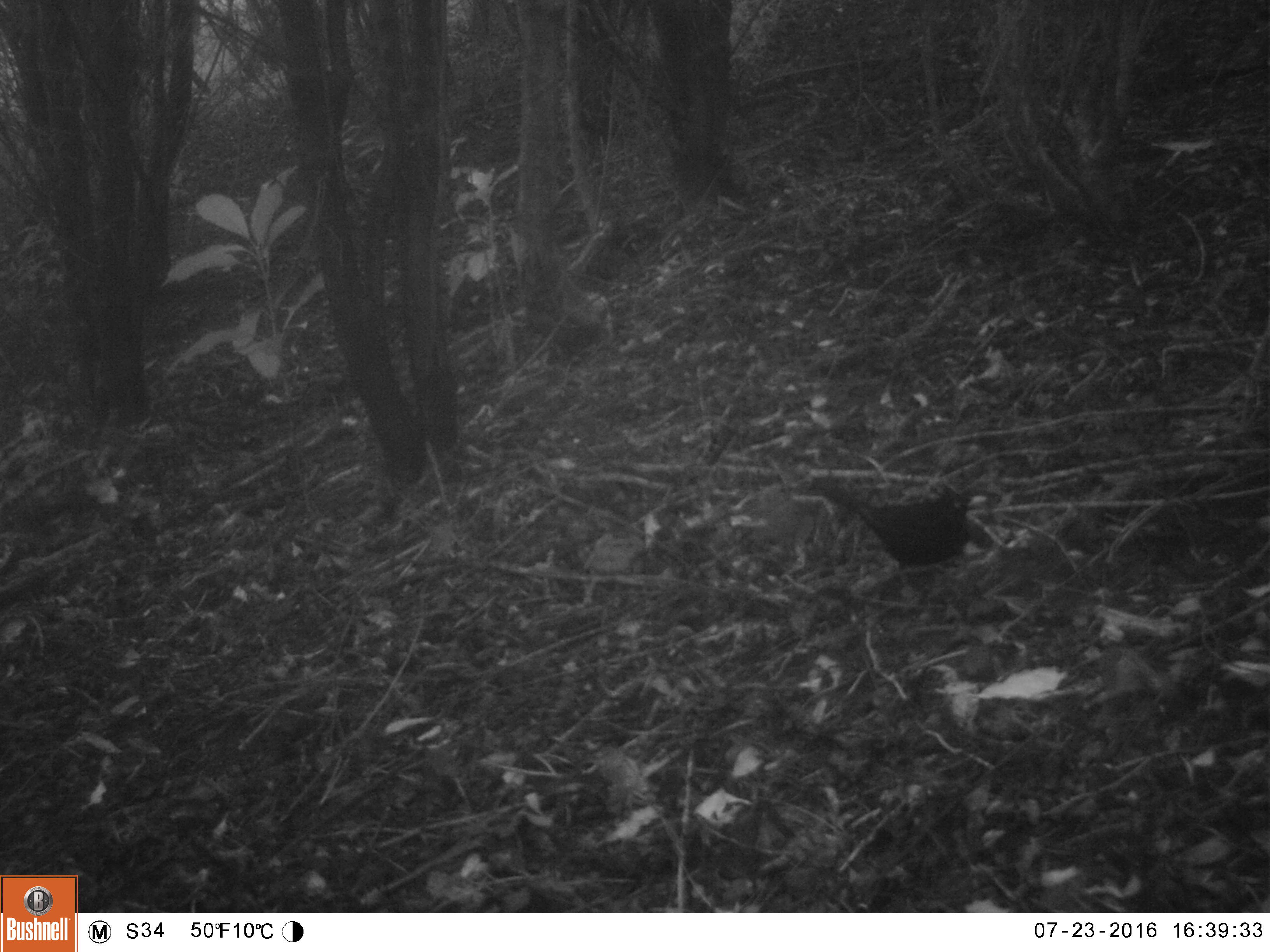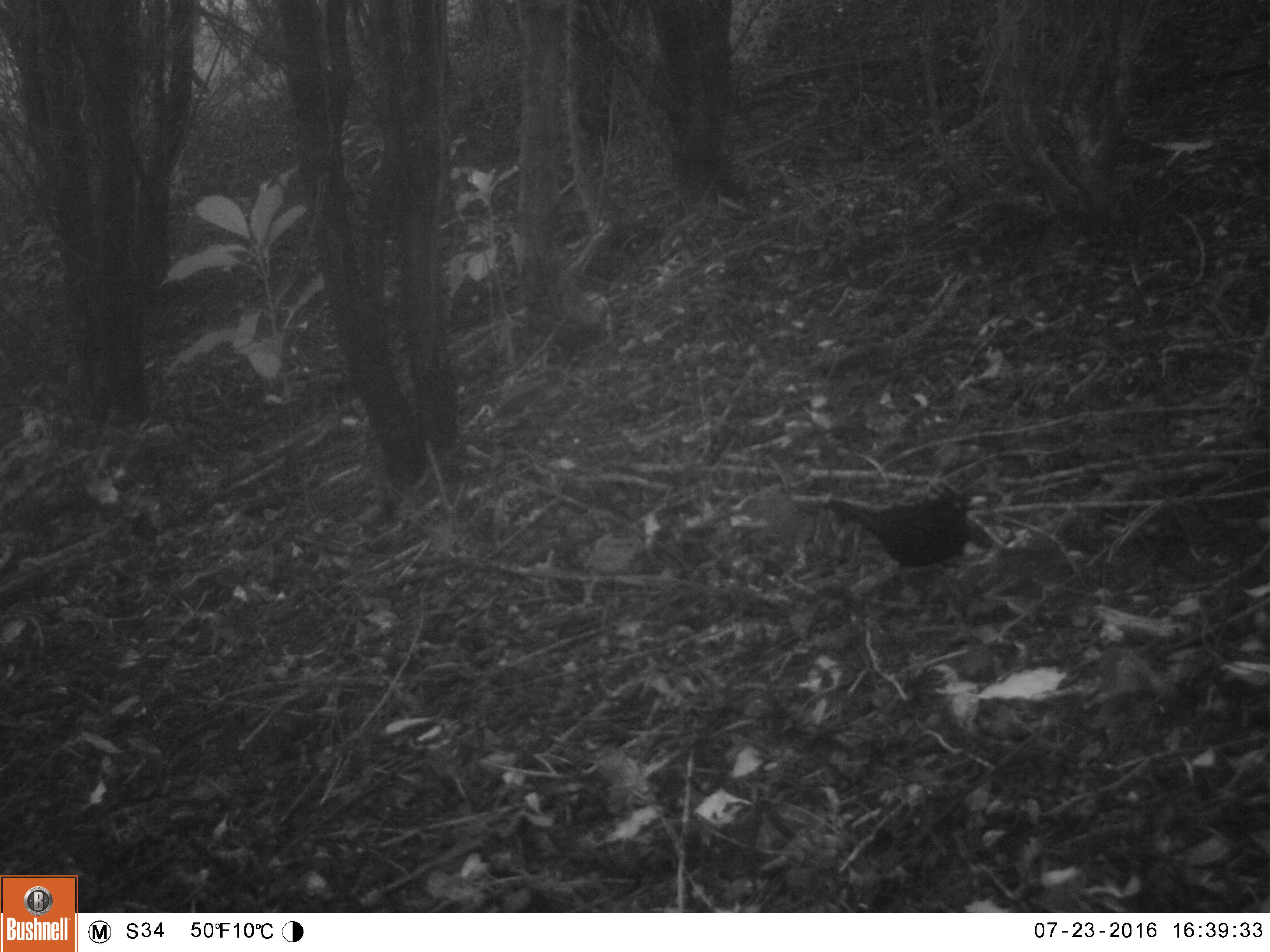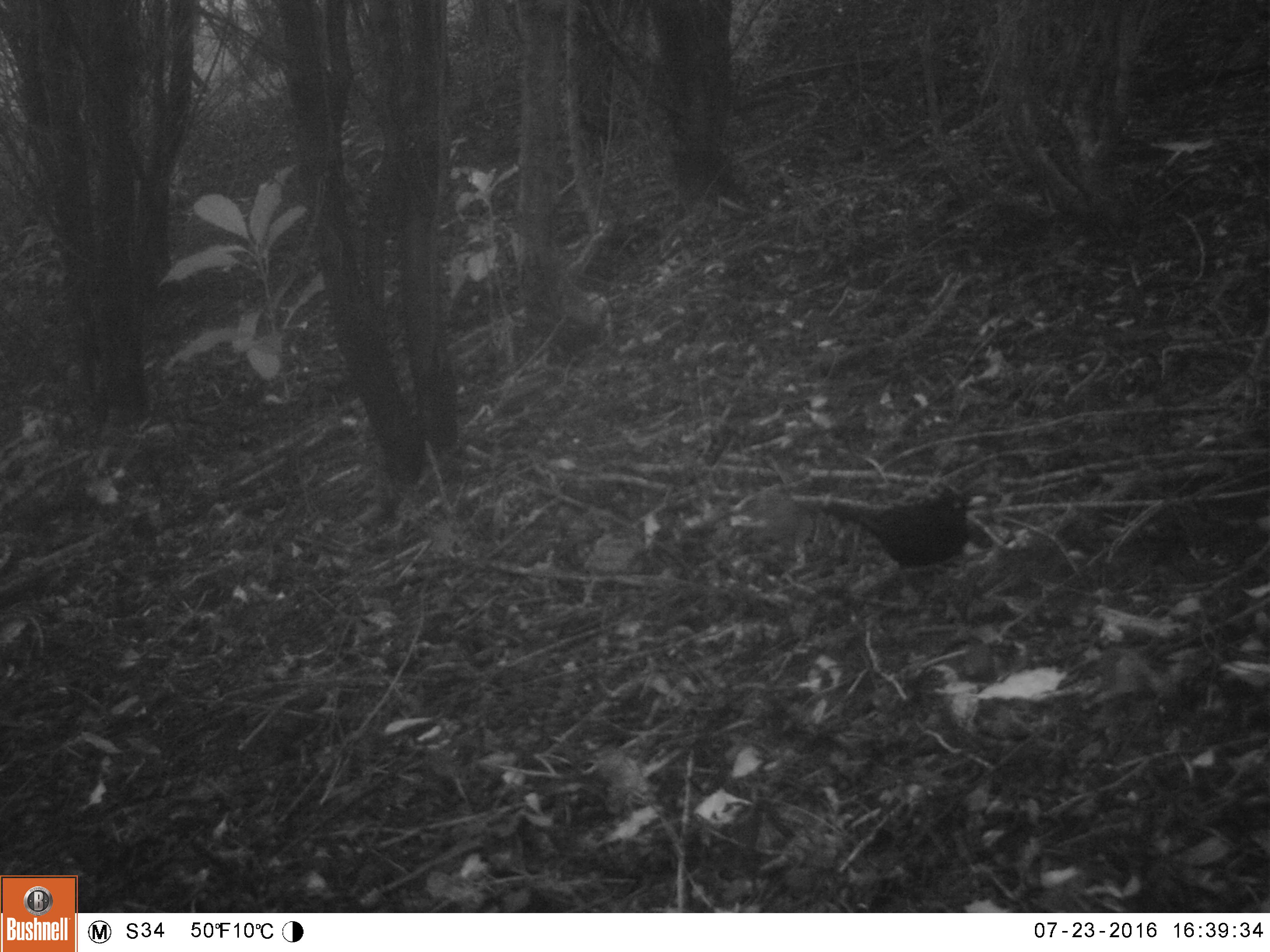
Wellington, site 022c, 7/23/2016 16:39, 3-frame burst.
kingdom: Animalia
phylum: Chordata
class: Aves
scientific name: Aves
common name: bird